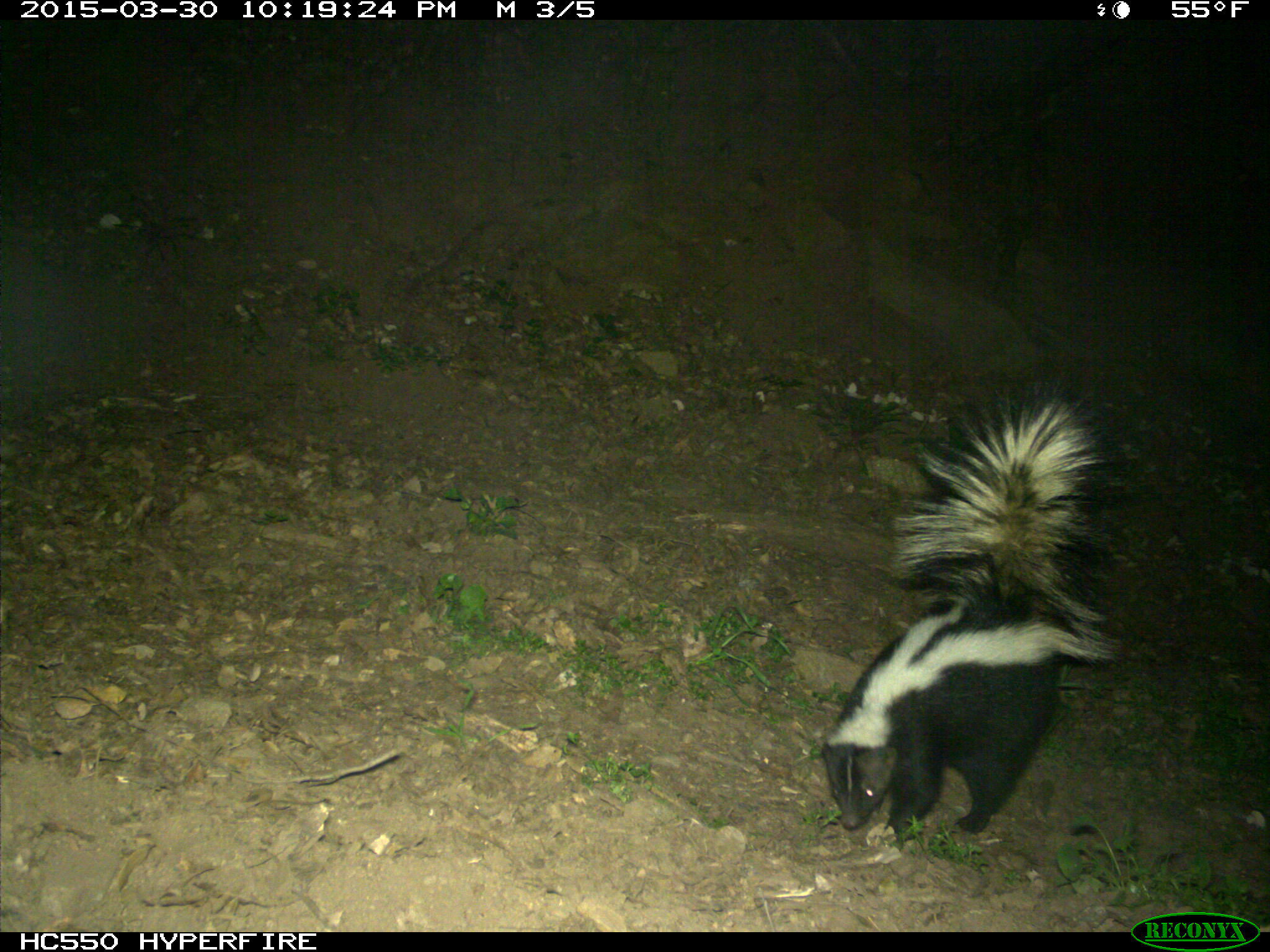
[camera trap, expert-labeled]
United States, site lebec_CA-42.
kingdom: Animalia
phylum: Chordata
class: Mammalia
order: Carnivora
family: Mephitidae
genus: Mephitis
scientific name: Mephitis mephitis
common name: striped skunk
Mephitis mephitis (striped skunk).